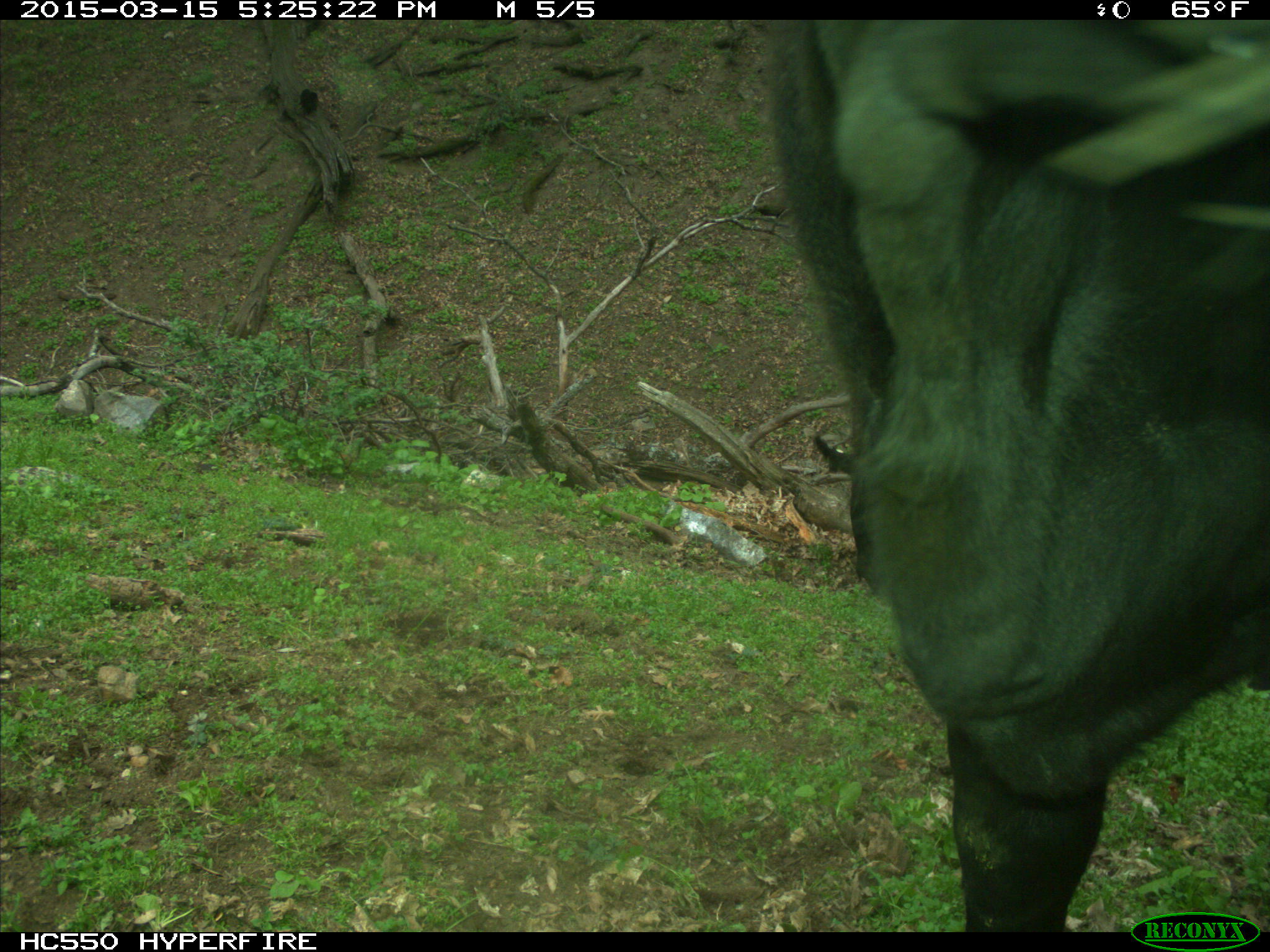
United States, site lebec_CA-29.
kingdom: Animalia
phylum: Chordata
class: Mammalia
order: Artiodactyla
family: Bovidae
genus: Bos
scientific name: Bos taurus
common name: domestic cow